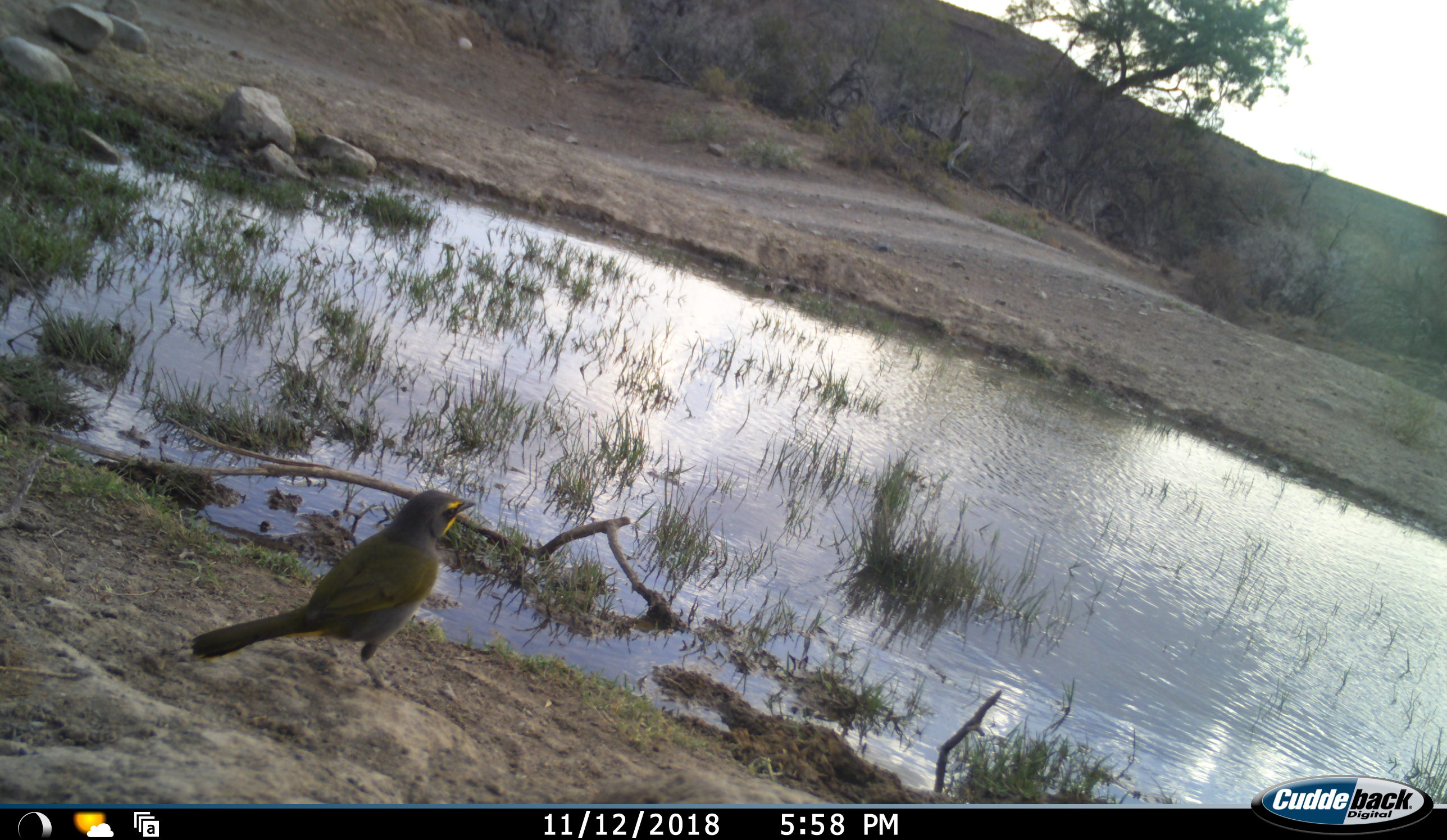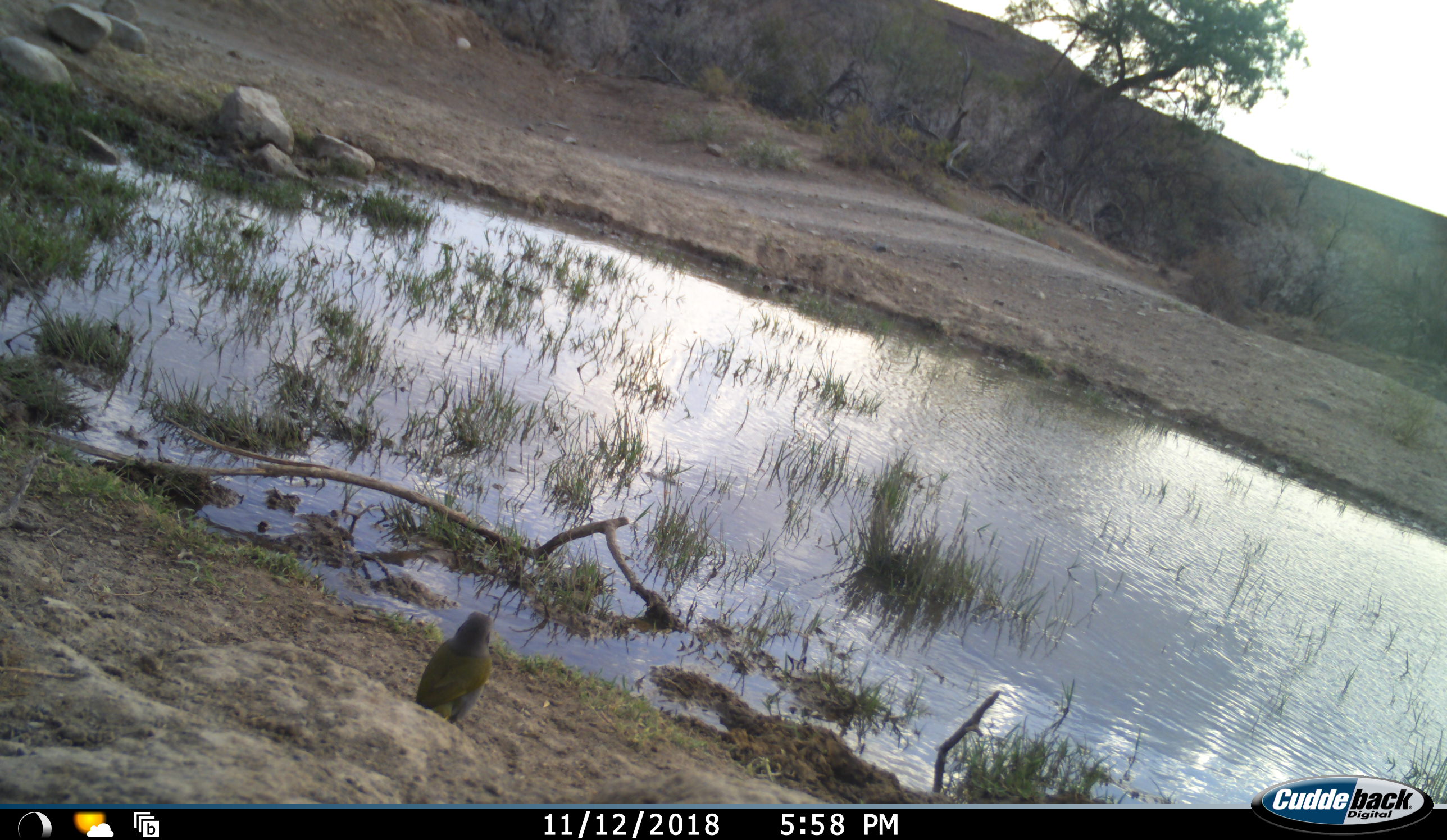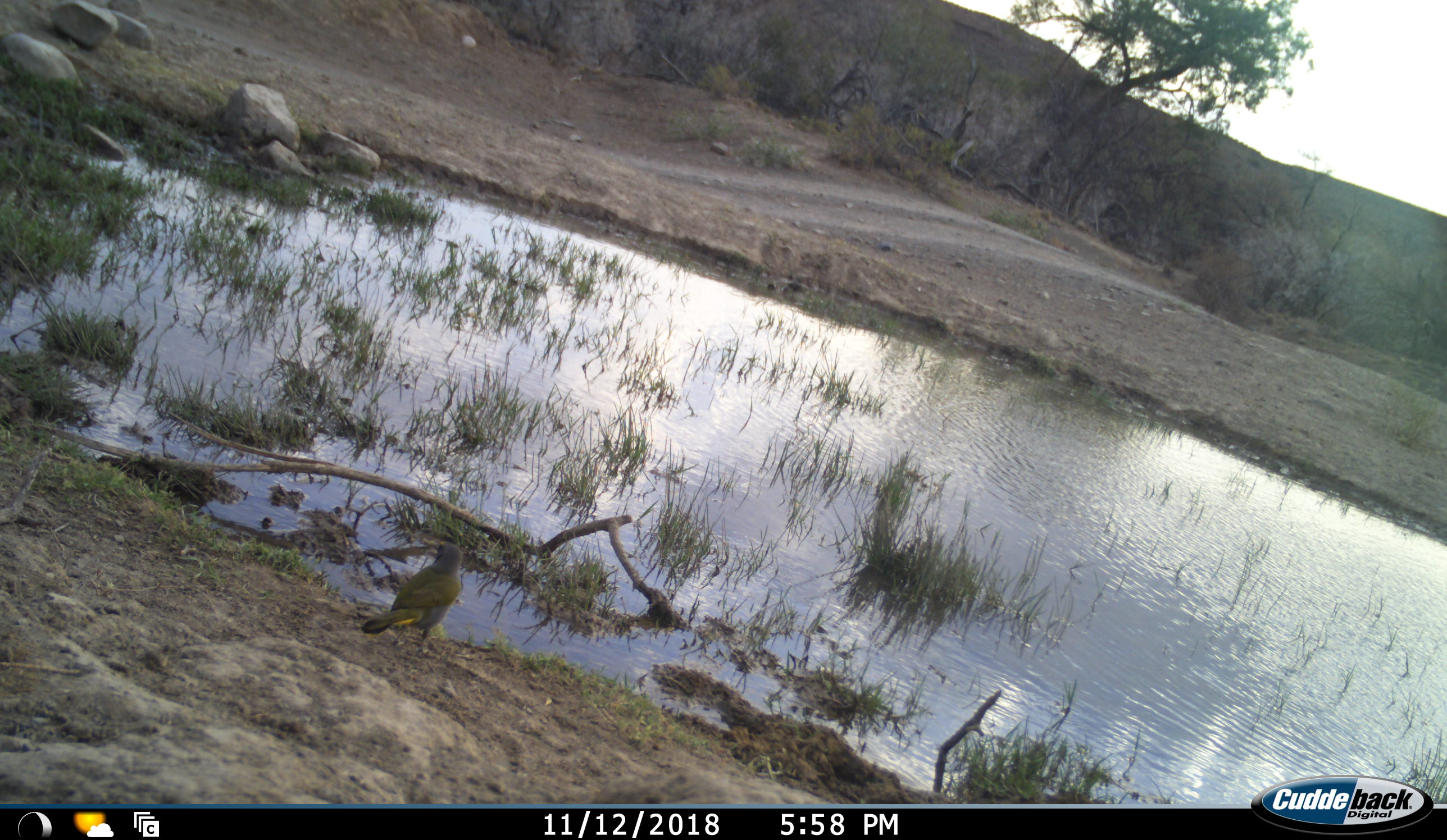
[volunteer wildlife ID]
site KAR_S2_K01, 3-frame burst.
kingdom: Animalia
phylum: Chordata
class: Aves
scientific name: Aves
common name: bird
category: birdother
Birdother (bird) (Aves), count 1. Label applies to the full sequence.